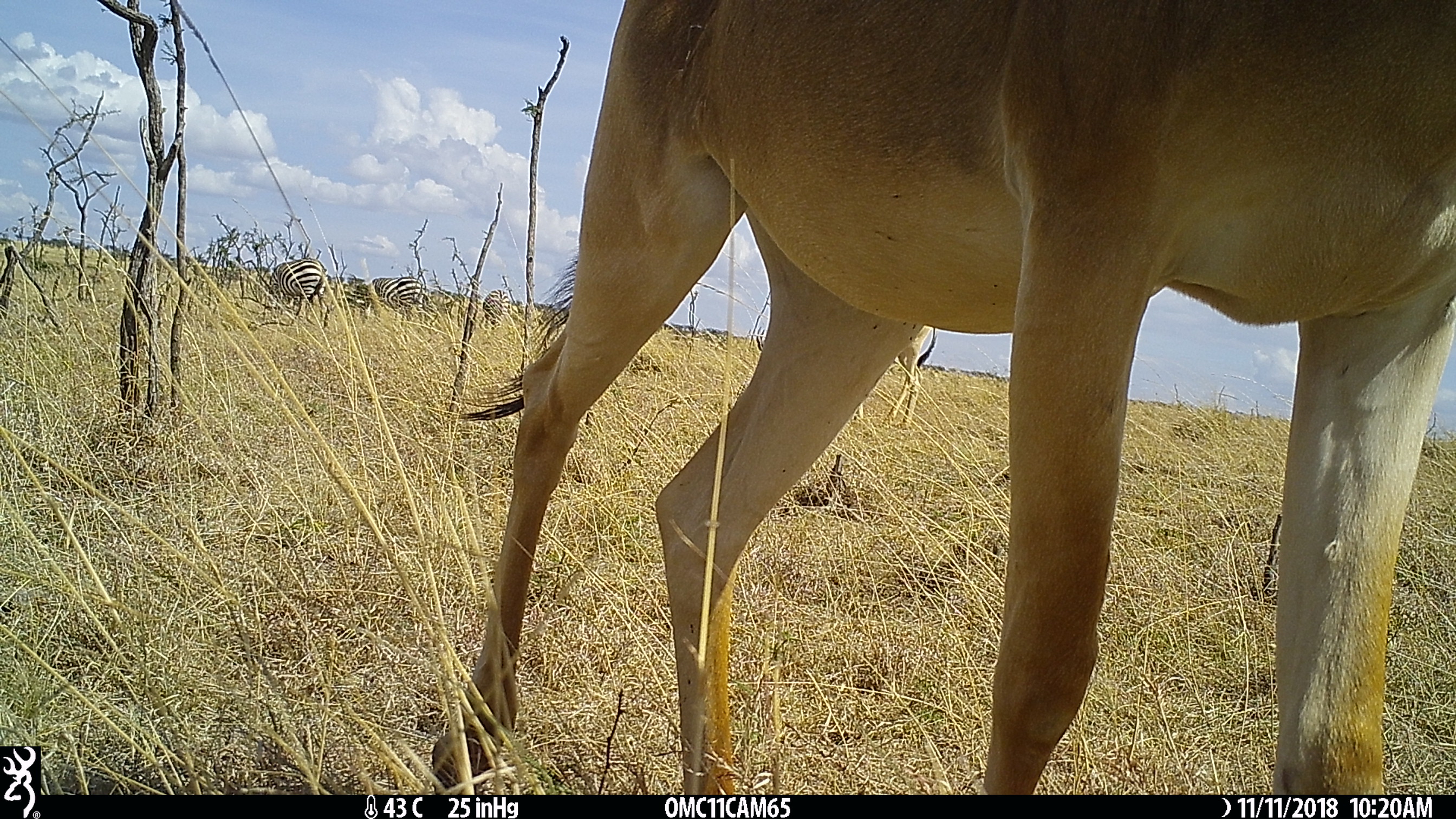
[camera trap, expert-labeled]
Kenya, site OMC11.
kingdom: Animalia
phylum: Chordata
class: Mammalia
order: Artiodactyla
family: Bovidae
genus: Alcelaphus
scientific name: Alcelaphus buselaphus cokii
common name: coke's hartebeest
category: hartebeest cokes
Hartebeest cokes (coke's hartebeest) (Alcelaphus buselaphus cokii).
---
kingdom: Animalia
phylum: Chordata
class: Mammalia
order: Perissodactyla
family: Equidae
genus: Equus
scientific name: Equus quagga burchellii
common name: burchell's zebra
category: zebra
Zebra (burchell's zebra) (Equus quagga burchellii).